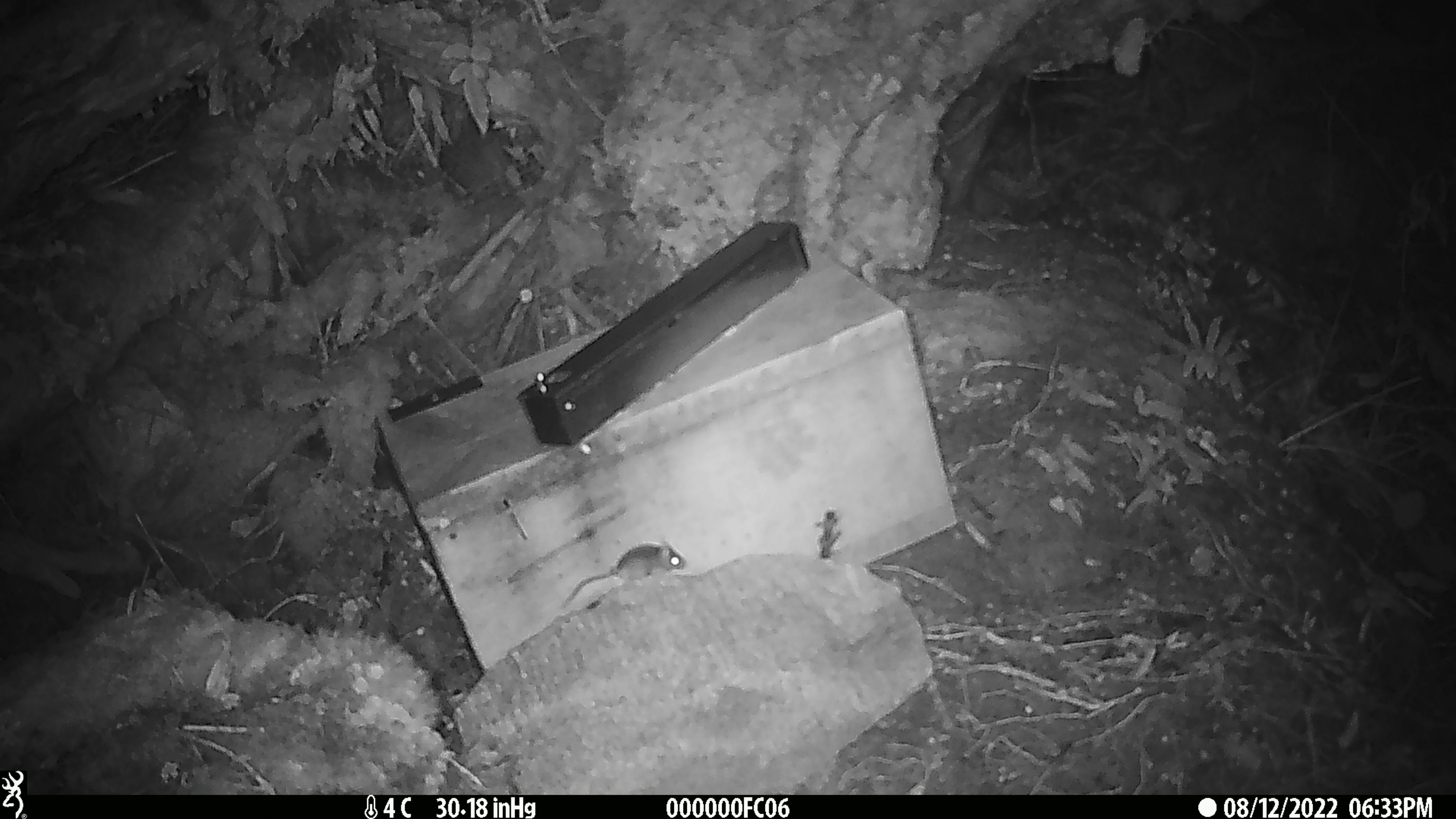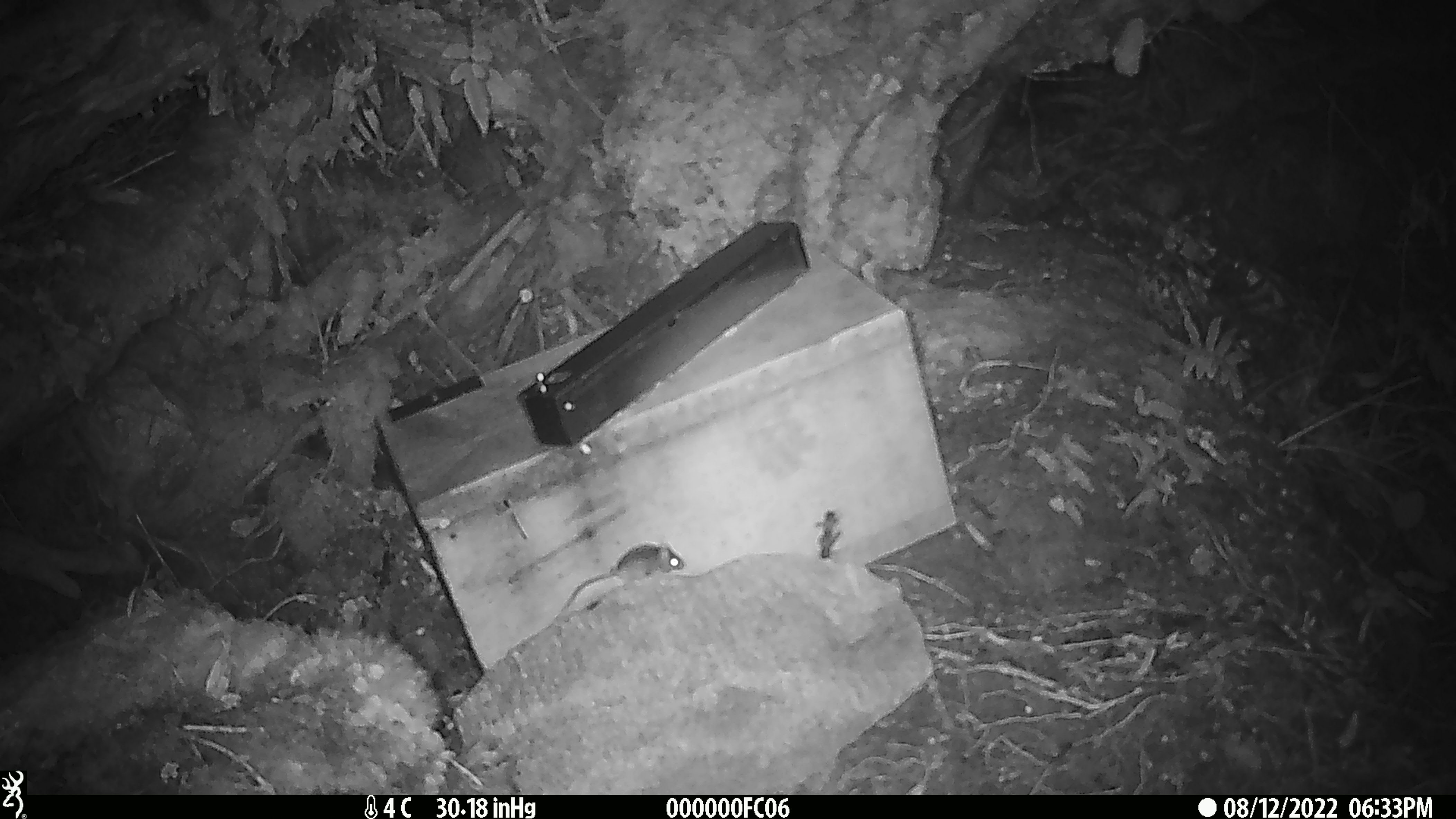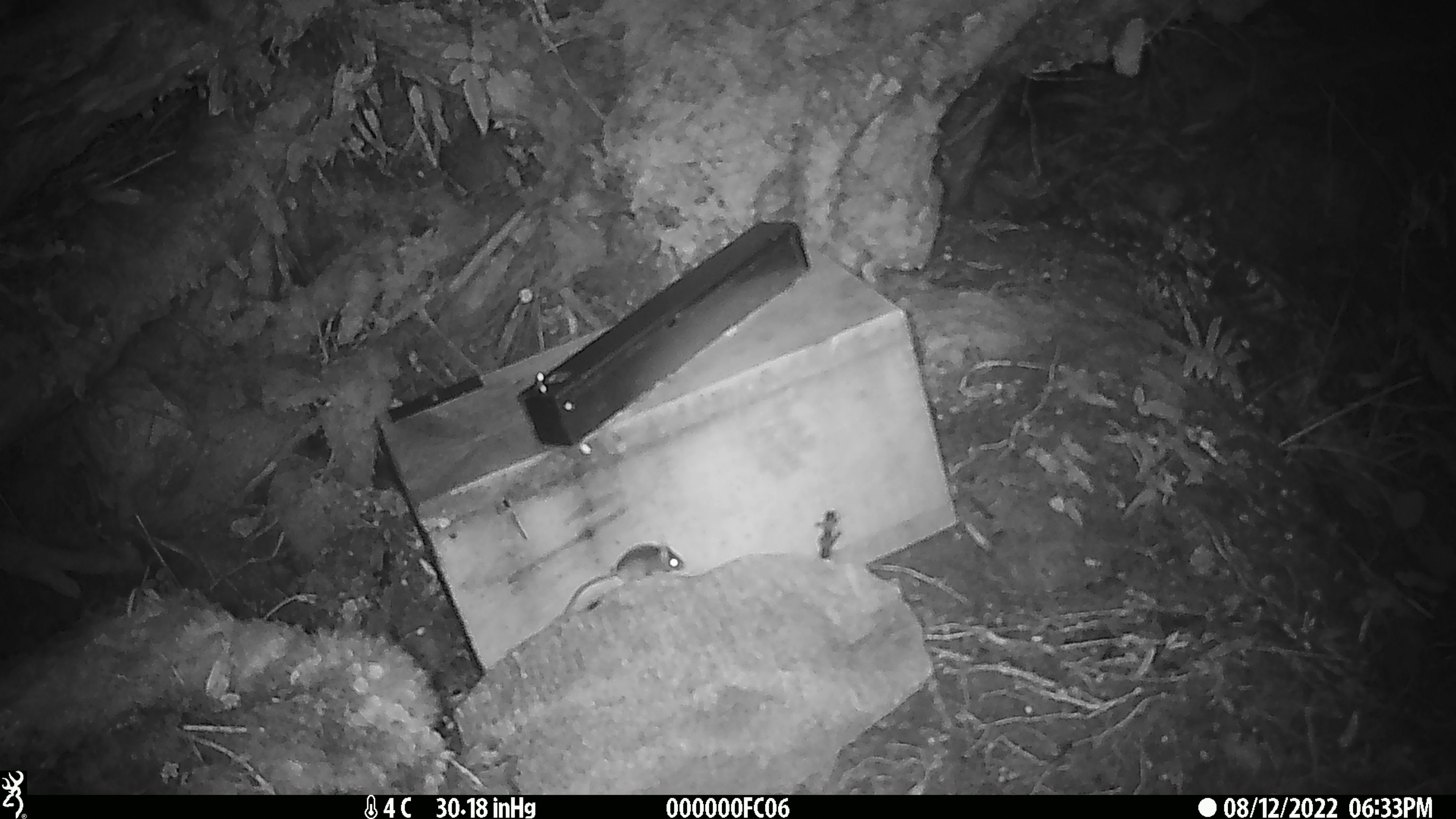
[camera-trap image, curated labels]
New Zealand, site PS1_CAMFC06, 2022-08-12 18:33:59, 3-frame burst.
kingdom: Animalia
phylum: Chordata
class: Mammalia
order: Rodentia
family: Muridae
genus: Mus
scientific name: Mus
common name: mouse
Mouse (Mus).